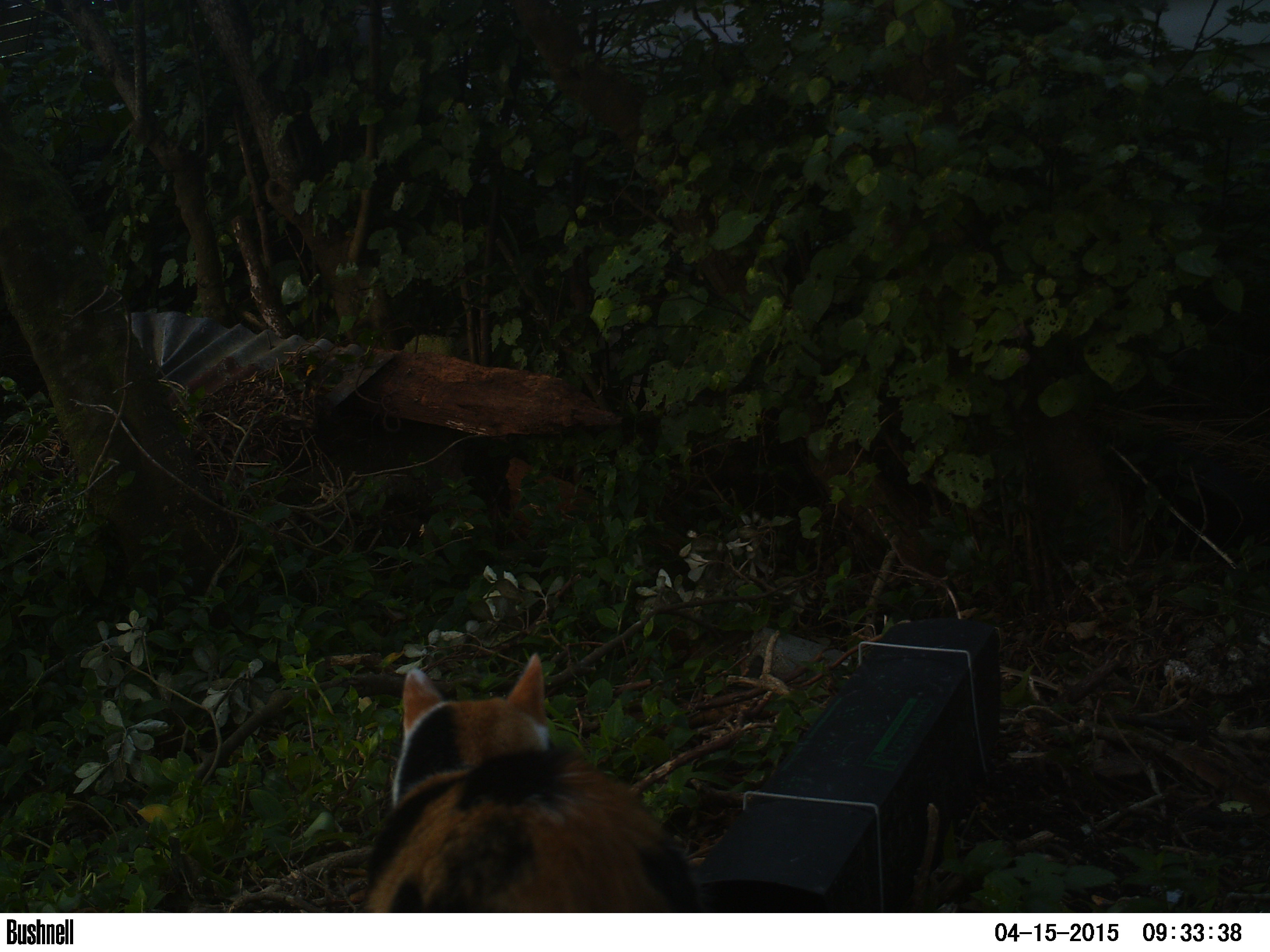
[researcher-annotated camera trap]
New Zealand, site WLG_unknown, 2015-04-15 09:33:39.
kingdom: Animalia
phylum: Chordata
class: Mammalia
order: Carnivora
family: Felidae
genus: Felis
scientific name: Felis catus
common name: domestic cat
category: cat